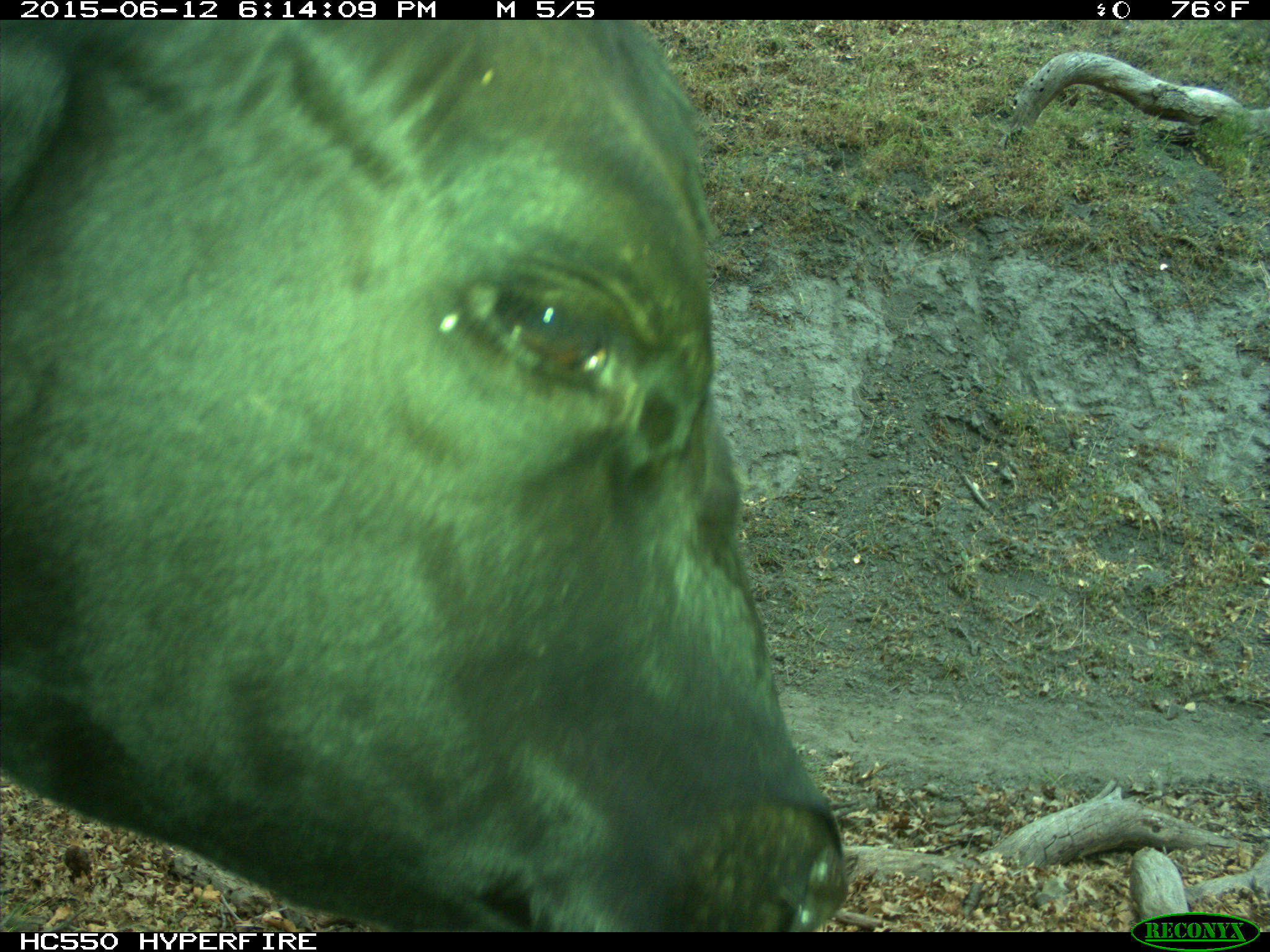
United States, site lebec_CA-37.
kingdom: Animalia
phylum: Chordata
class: Mammalia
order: Artiodactyla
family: Bovidae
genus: Bos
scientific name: Bos taurus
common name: domestic cow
Bos taurus (domestic cow).